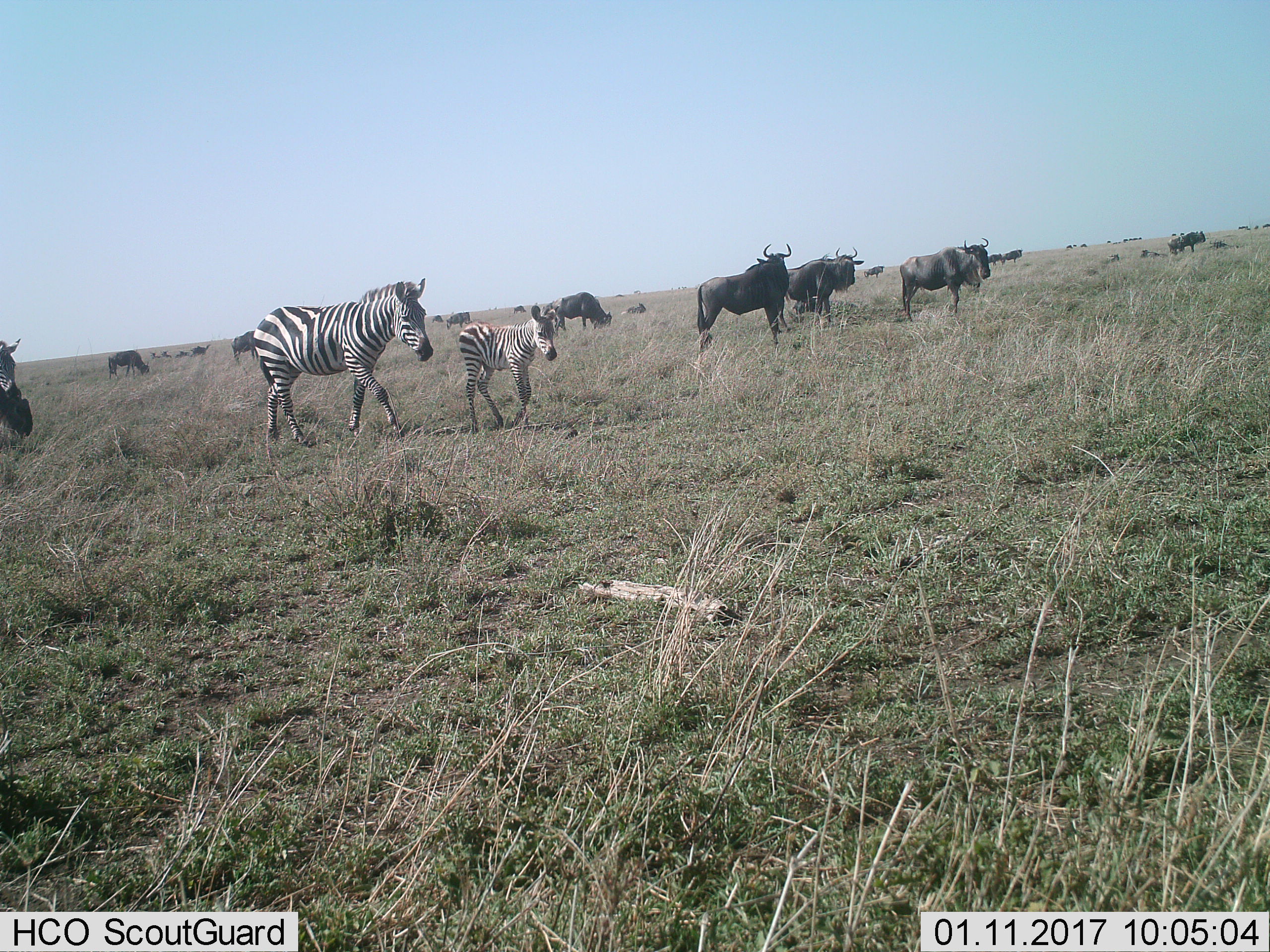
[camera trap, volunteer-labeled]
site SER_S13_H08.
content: unidentified animal